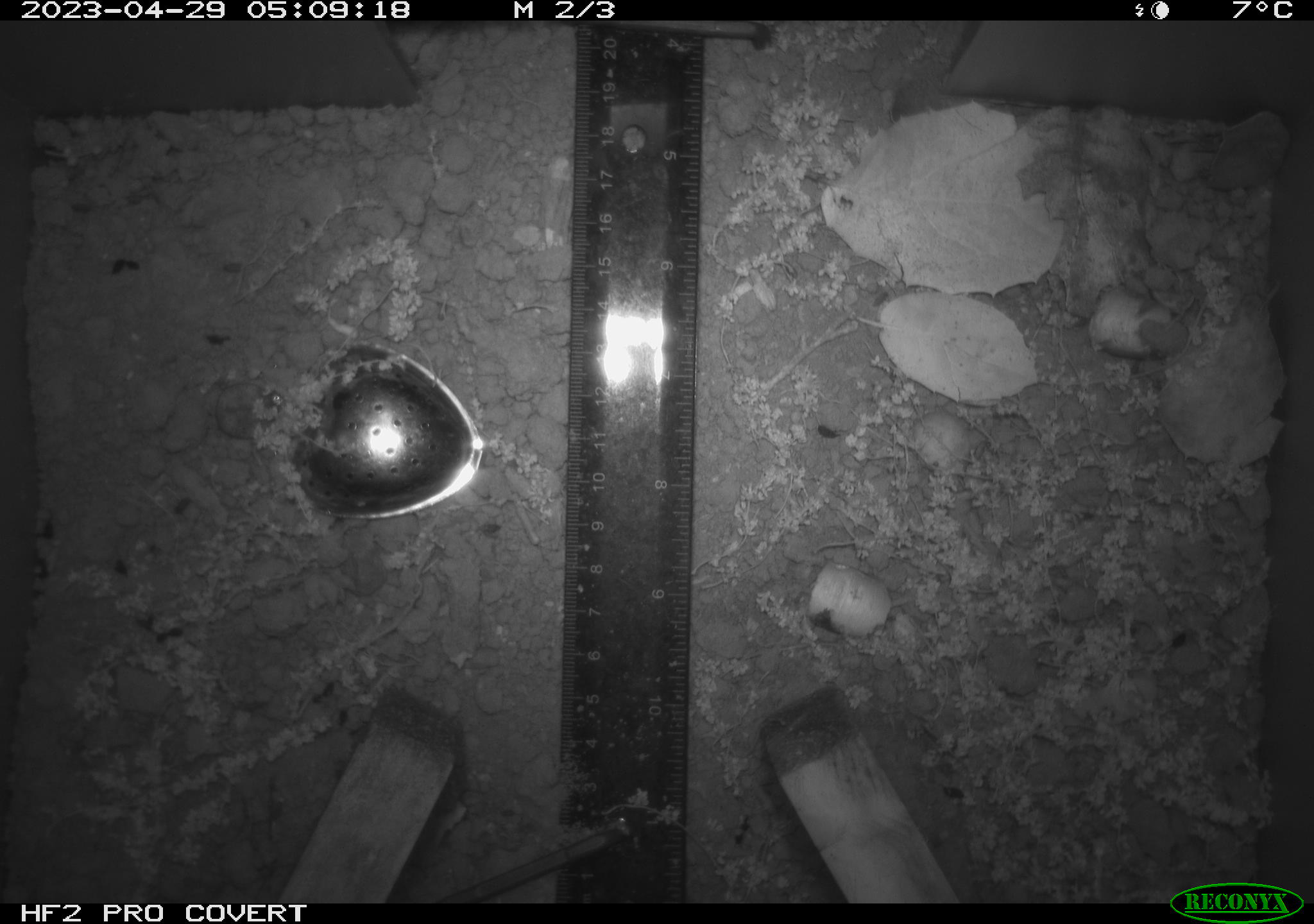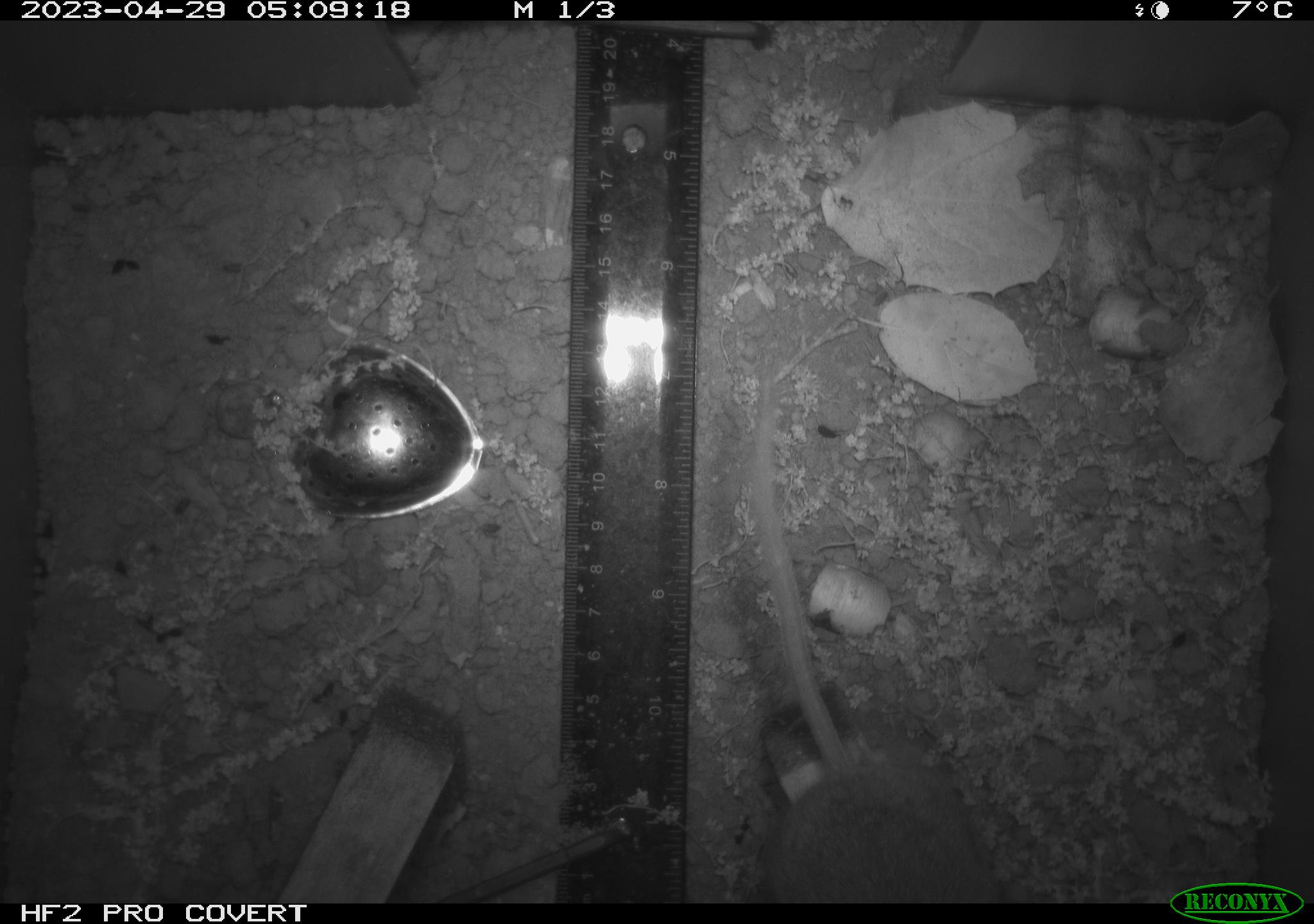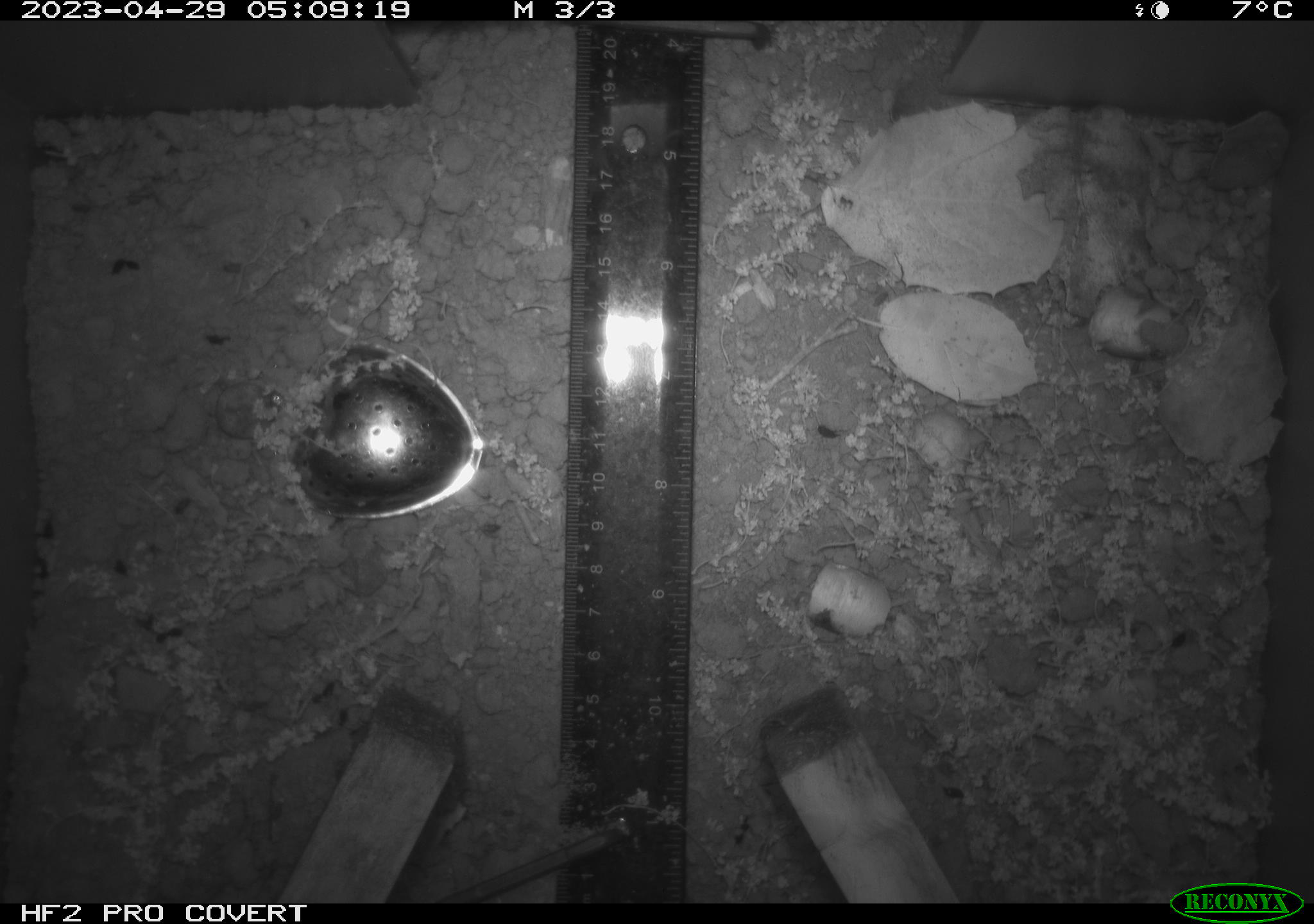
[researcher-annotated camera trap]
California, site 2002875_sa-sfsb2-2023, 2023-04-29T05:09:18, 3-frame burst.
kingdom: Animalia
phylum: Chordata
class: Mammalia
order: Rodentia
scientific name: Rodentia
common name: mouse species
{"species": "mouse species (Rodentia)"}